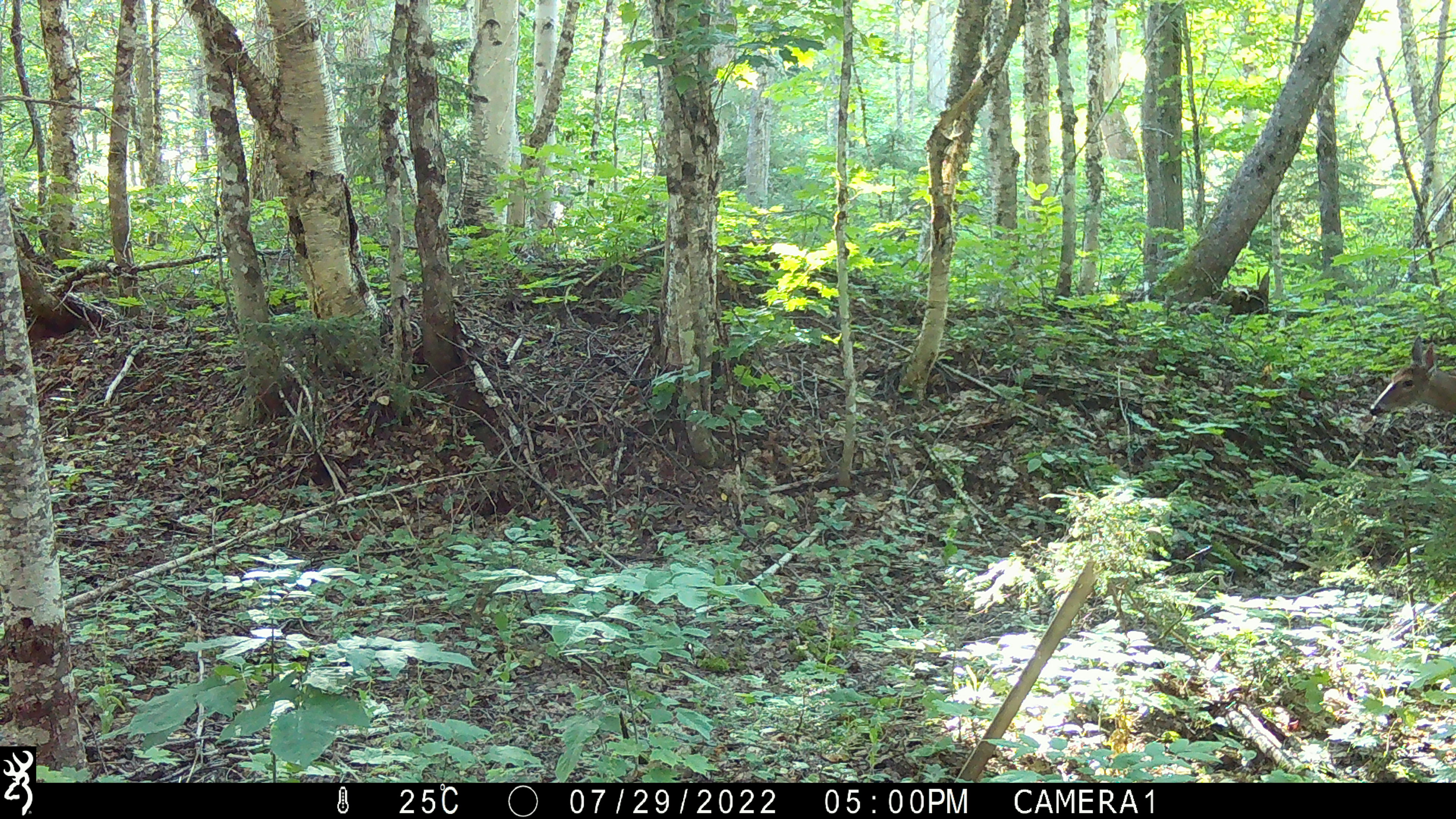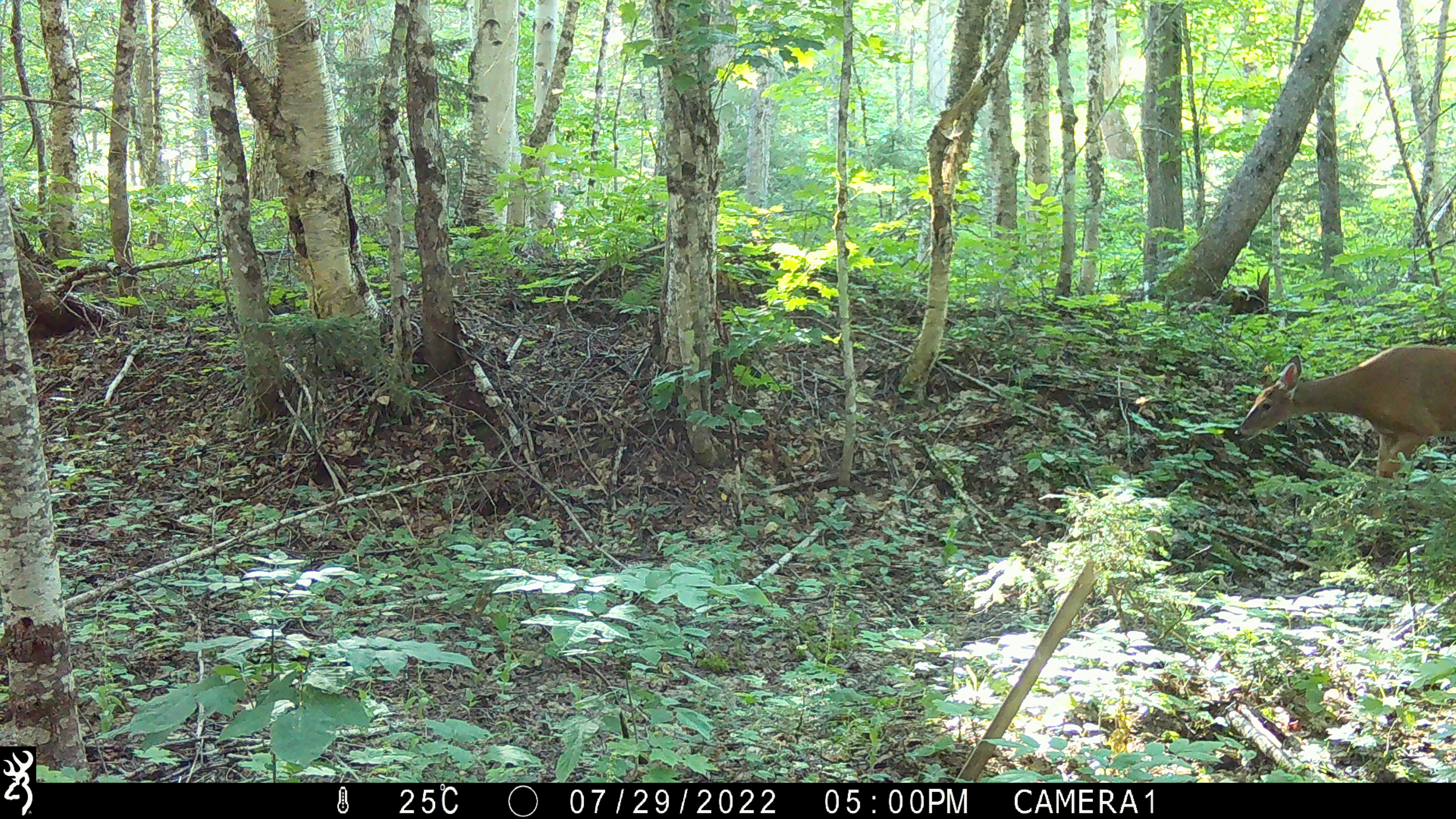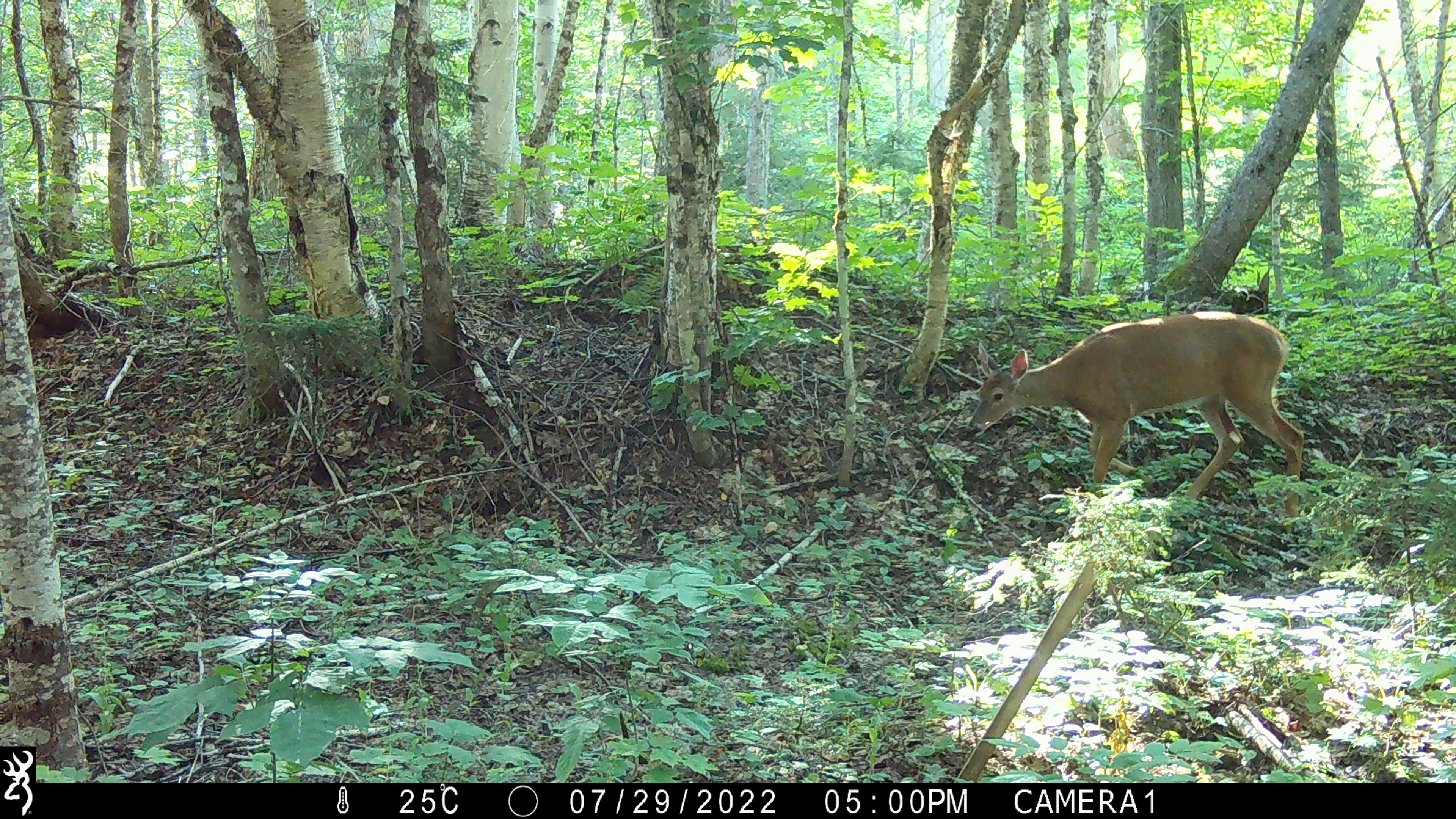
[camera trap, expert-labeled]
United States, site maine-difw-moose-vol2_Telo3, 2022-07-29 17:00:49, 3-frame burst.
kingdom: Animalia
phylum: Chordata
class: Mammalia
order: Artiodactyla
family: Cervidae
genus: Odocoileus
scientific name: Odocoileus virginianus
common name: white-tailed deer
White-tailed deer (Odocoileus virginianus).